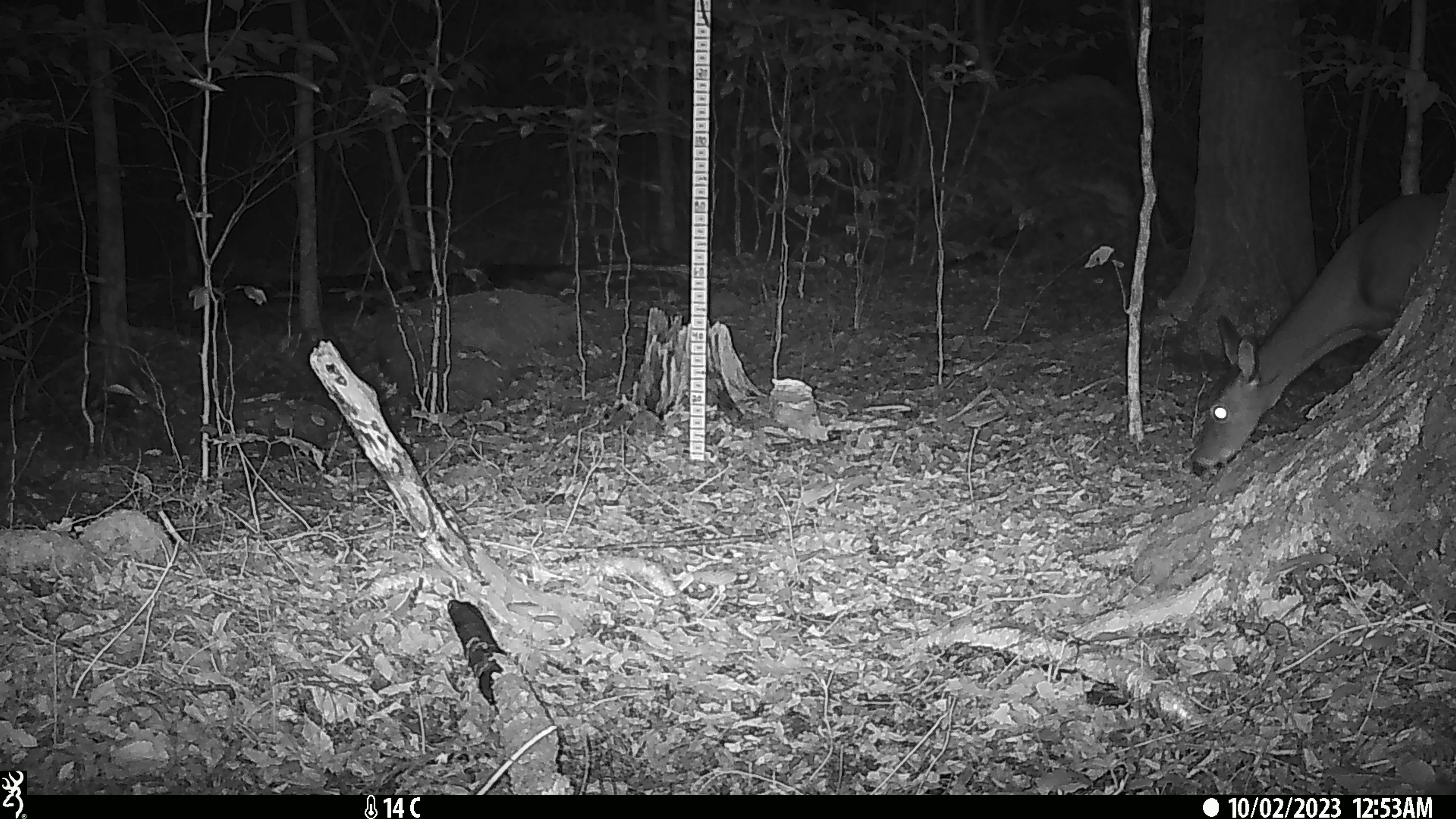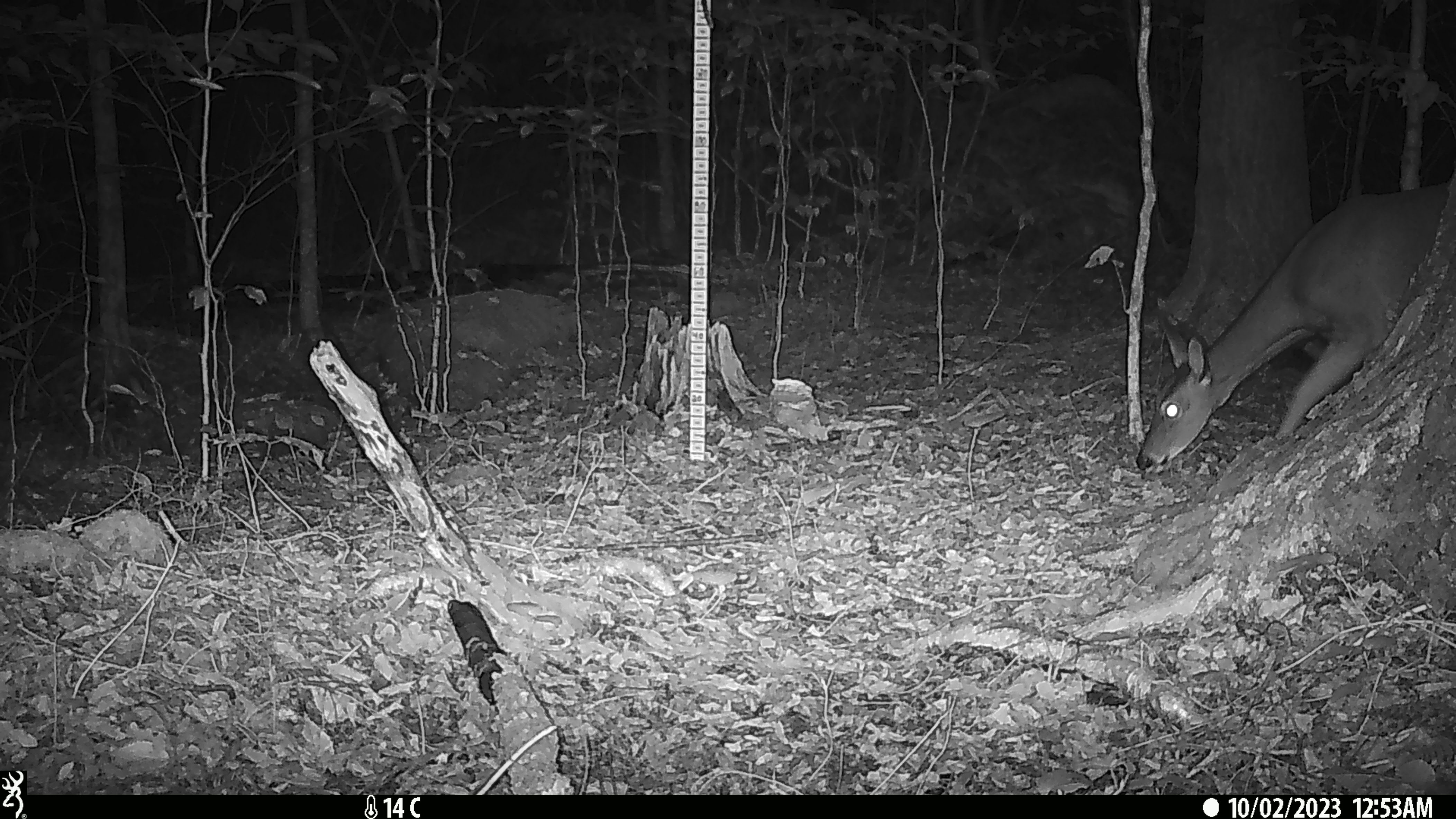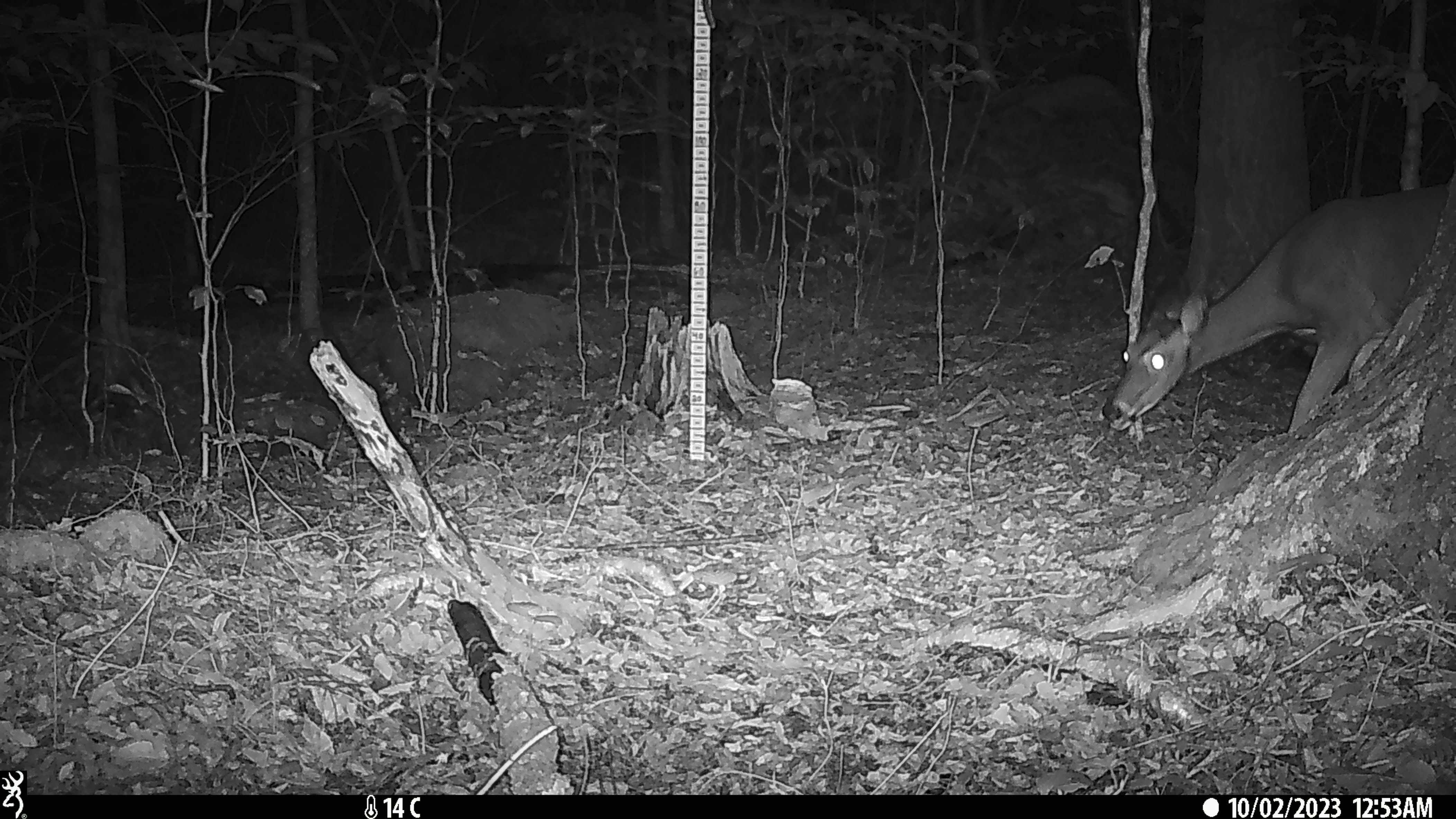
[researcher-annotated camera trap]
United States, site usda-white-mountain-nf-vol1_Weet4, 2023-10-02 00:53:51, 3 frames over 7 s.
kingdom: Animalia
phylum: Chordata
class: Mammalia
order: Artiodactyla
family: Cervidae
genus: Odocoileus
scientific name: Odocoileus virginianus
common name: white-tailed deer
White-tailed deer (Odocoileus virginianus).